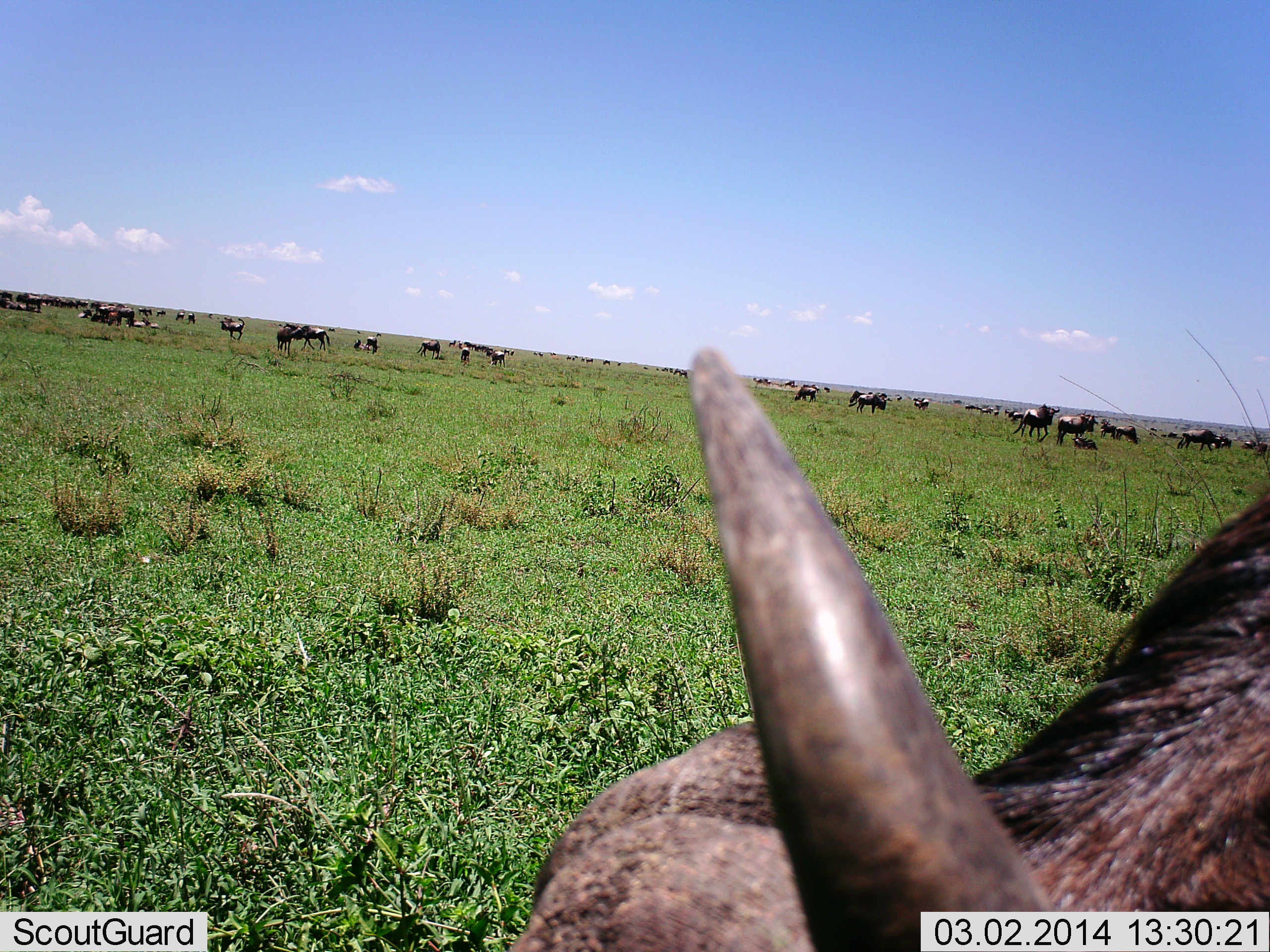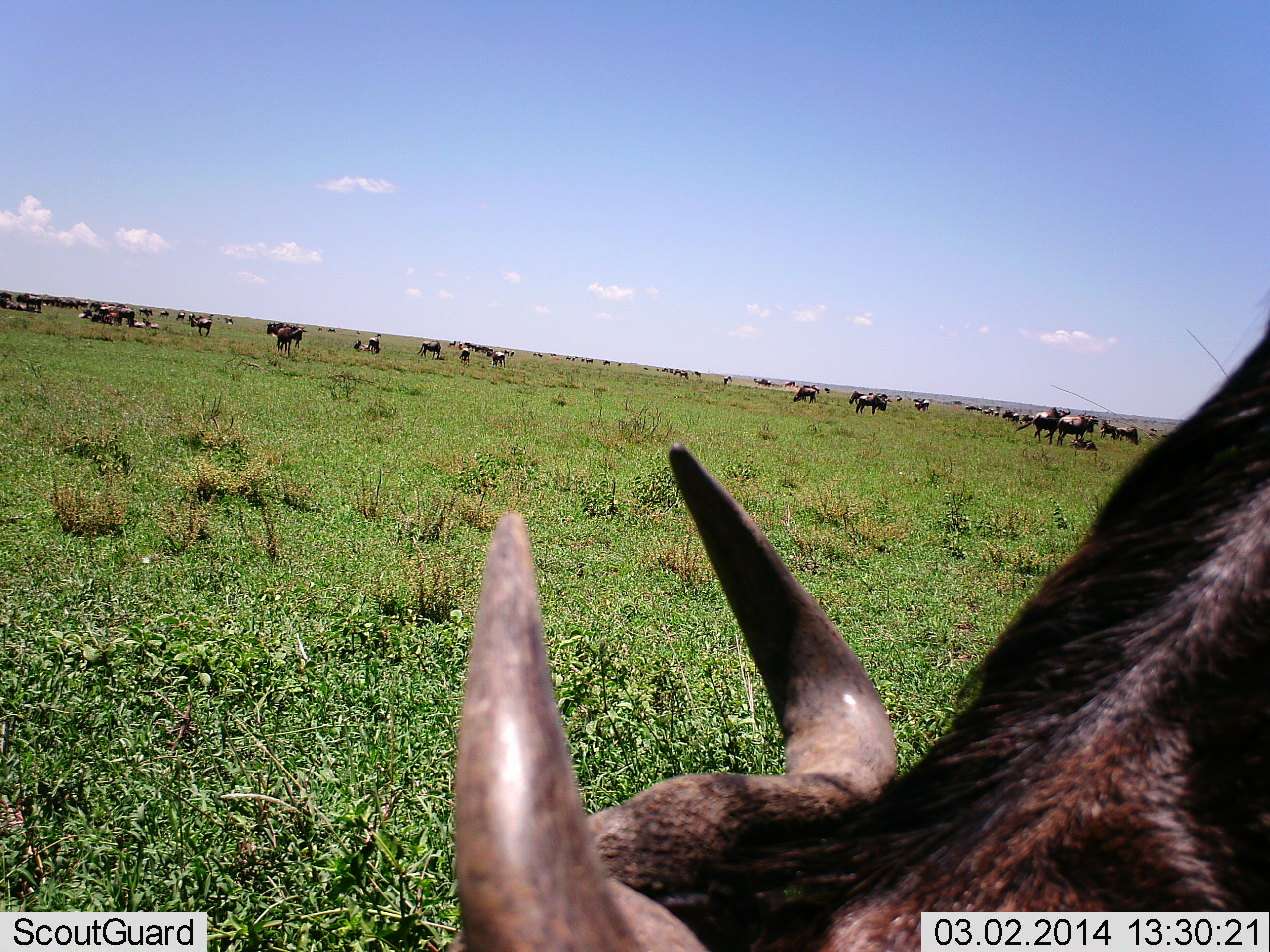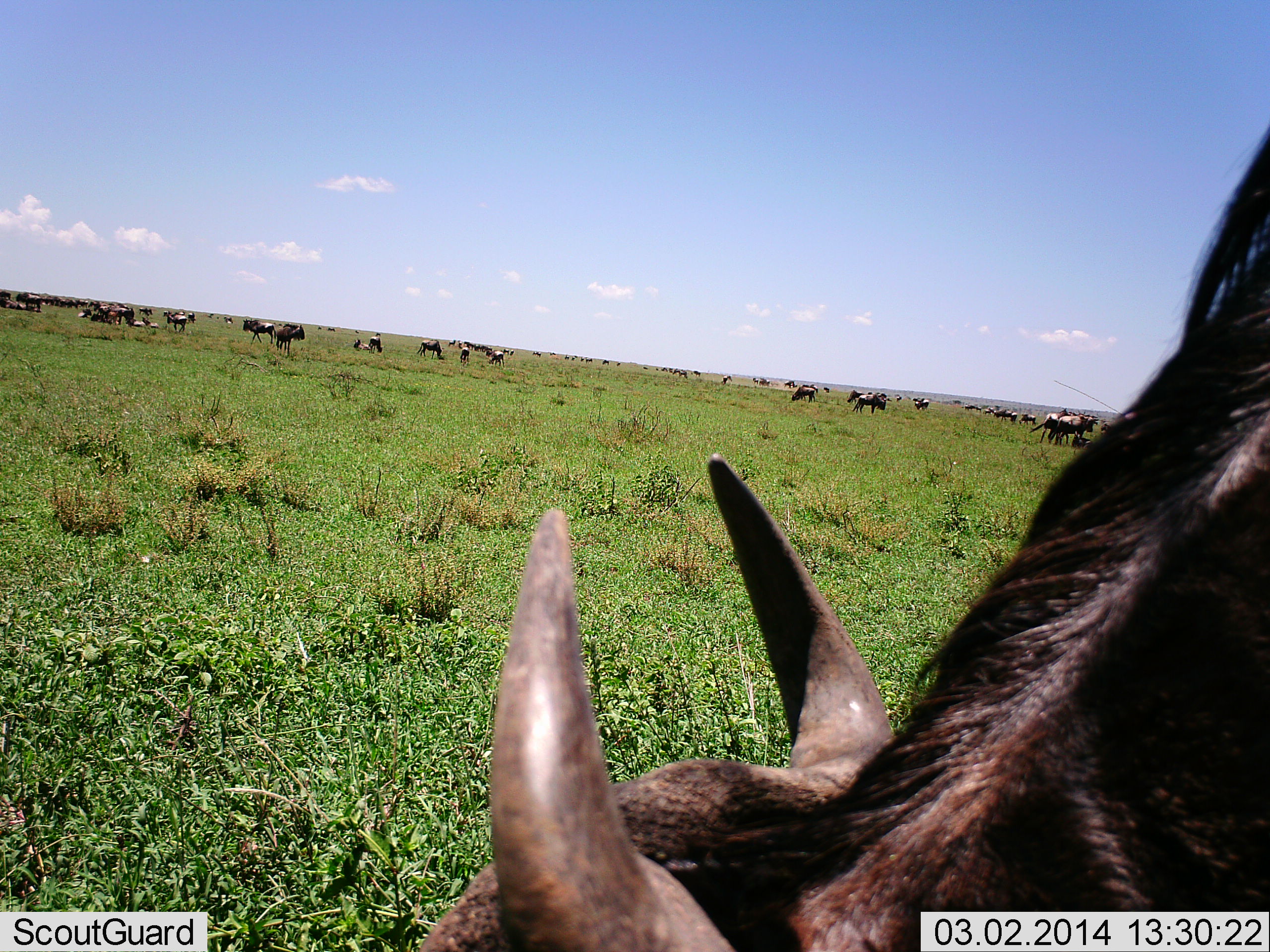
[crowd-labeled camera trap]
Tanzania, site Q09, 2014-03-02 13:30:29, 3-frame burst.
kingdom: Animalia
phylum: Chordata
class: Mammalia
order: Artiodactyla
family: Bovidae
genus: Connochaetes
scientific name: Connochaetes taurinus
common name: blue wildebeest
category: wildebeest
Wildebeest (blue wildebeest) (Connochaetes taurinus), count 11-50. Behavior (volunteer vote fractions): standing 60%, resting 10%, moving 60%, interacting 0%. Young present (vote fraction): 0%. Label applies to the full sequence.